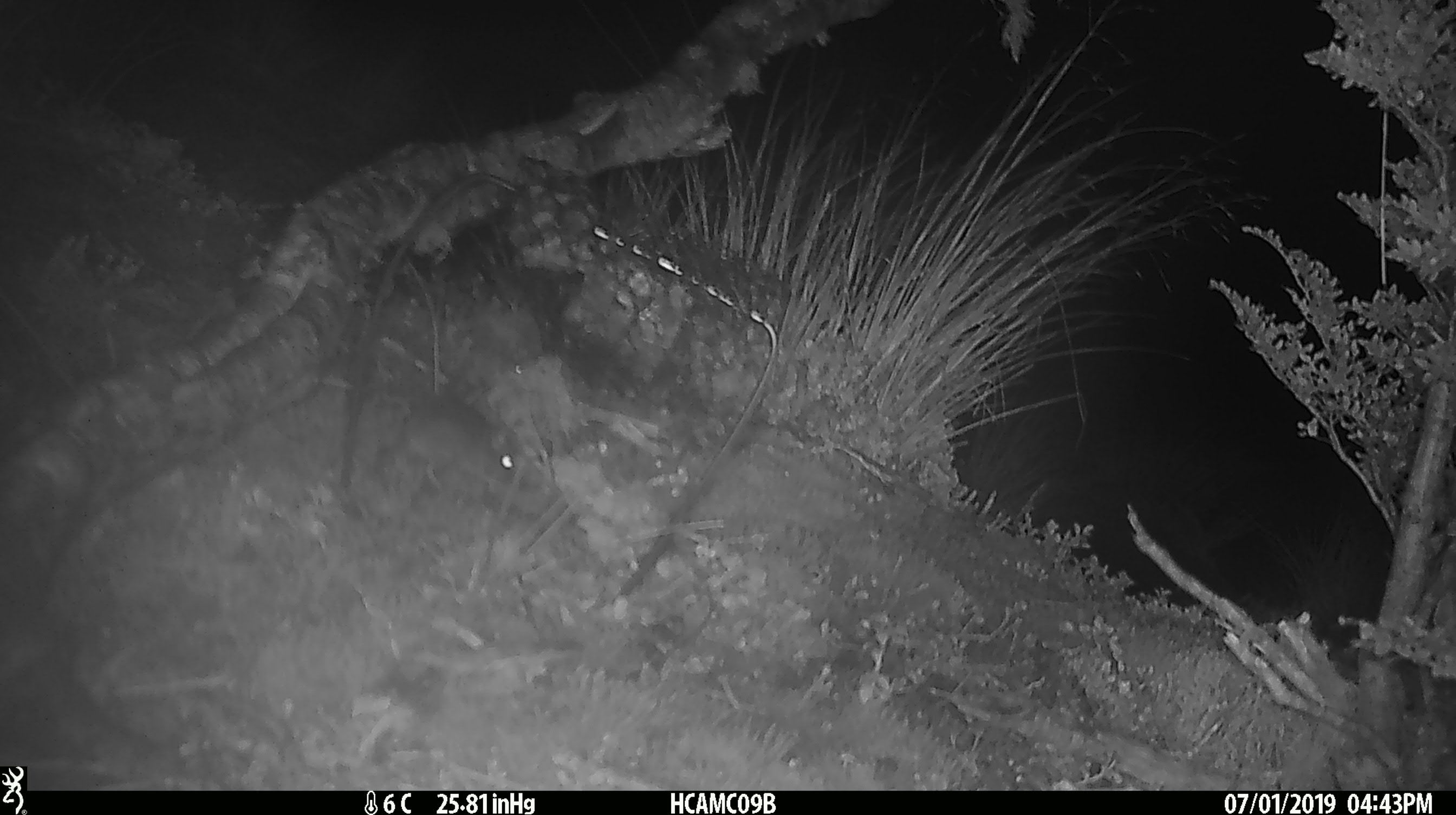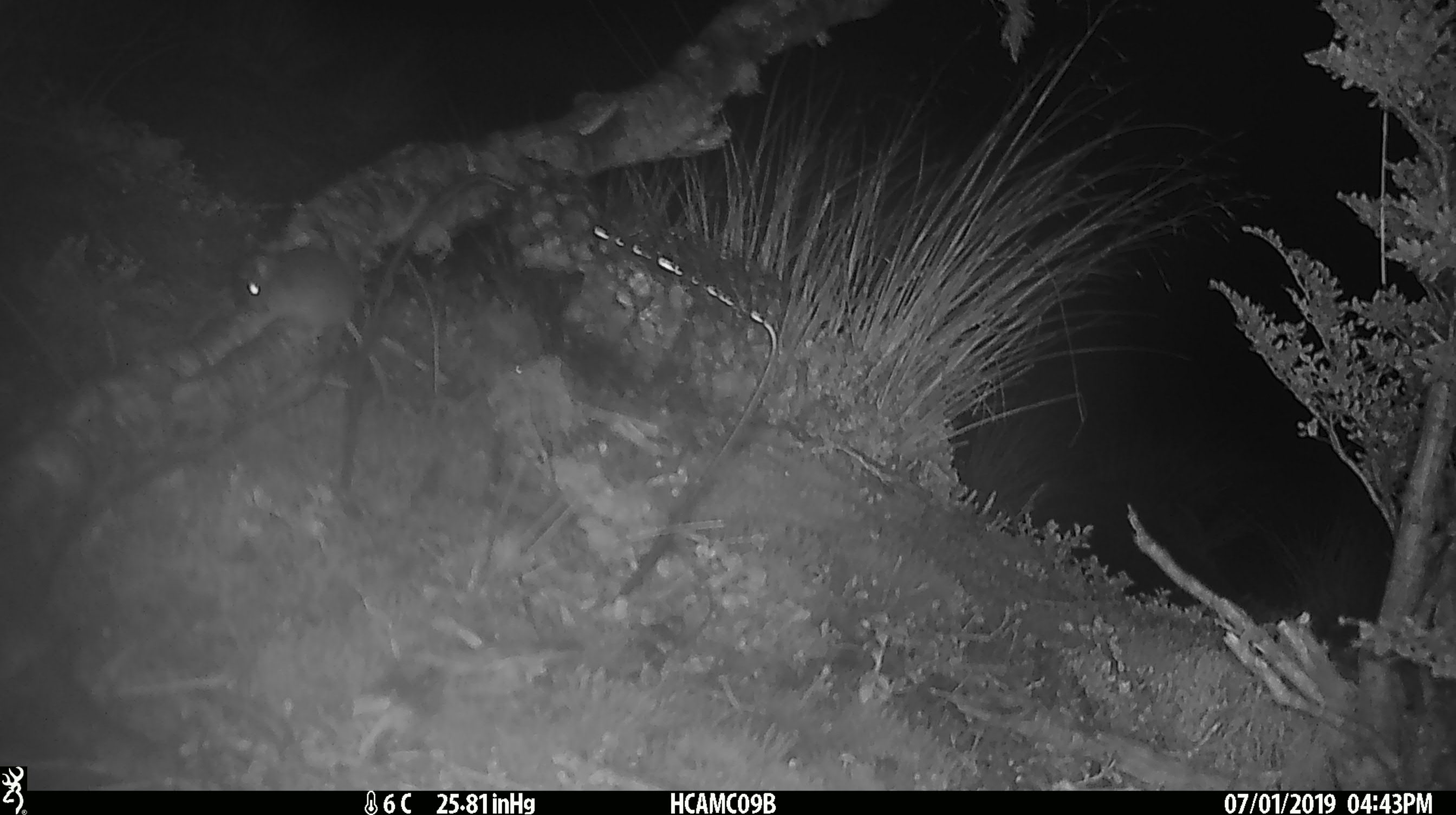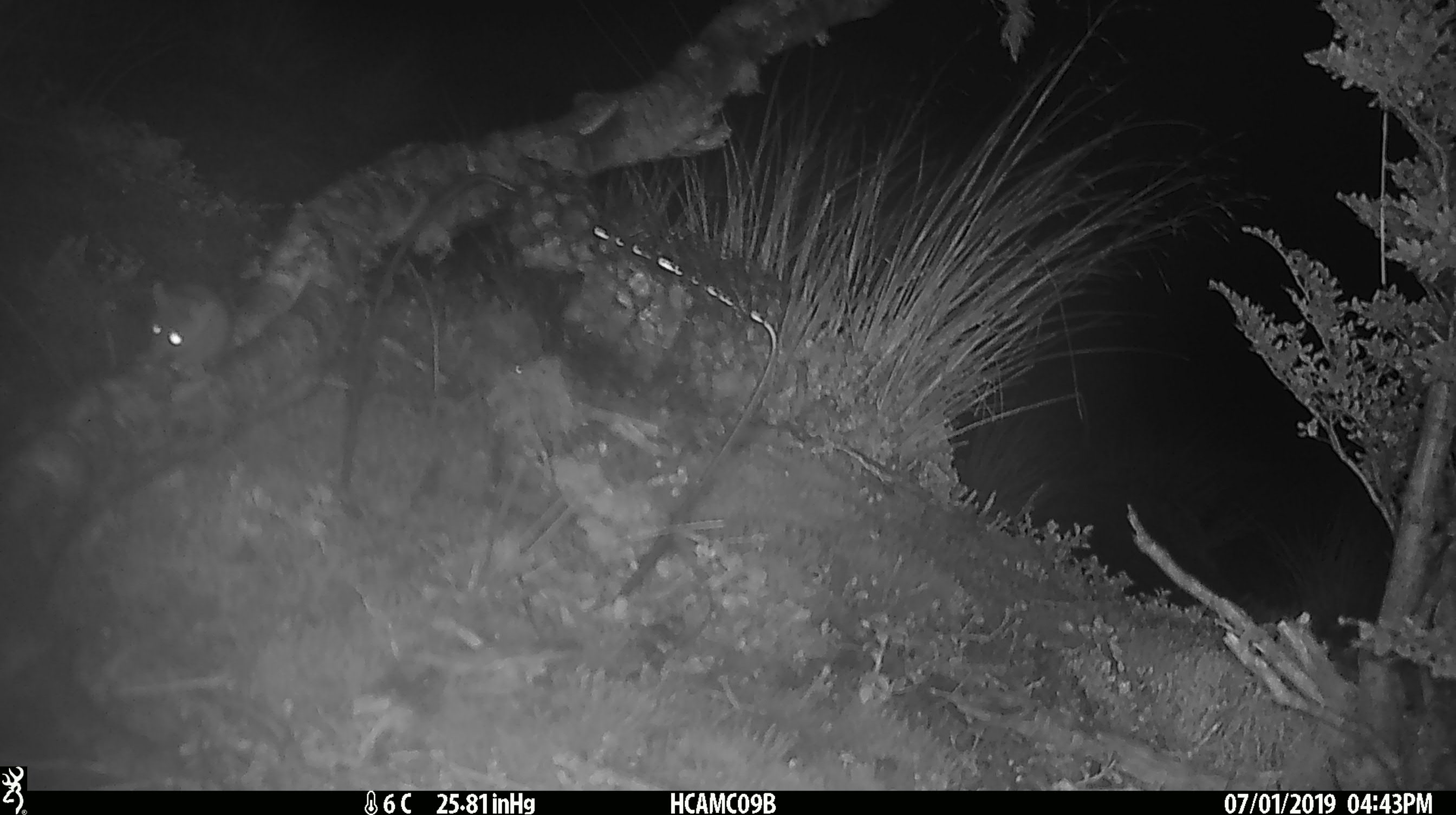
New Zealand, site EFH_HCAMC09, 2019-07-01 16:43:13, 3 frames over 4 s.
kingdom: Animalia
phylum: Chordata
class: Mammalia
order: Rodentia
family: Muridae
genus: Mus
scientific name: Mus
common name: mouse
Mouse (Mus).